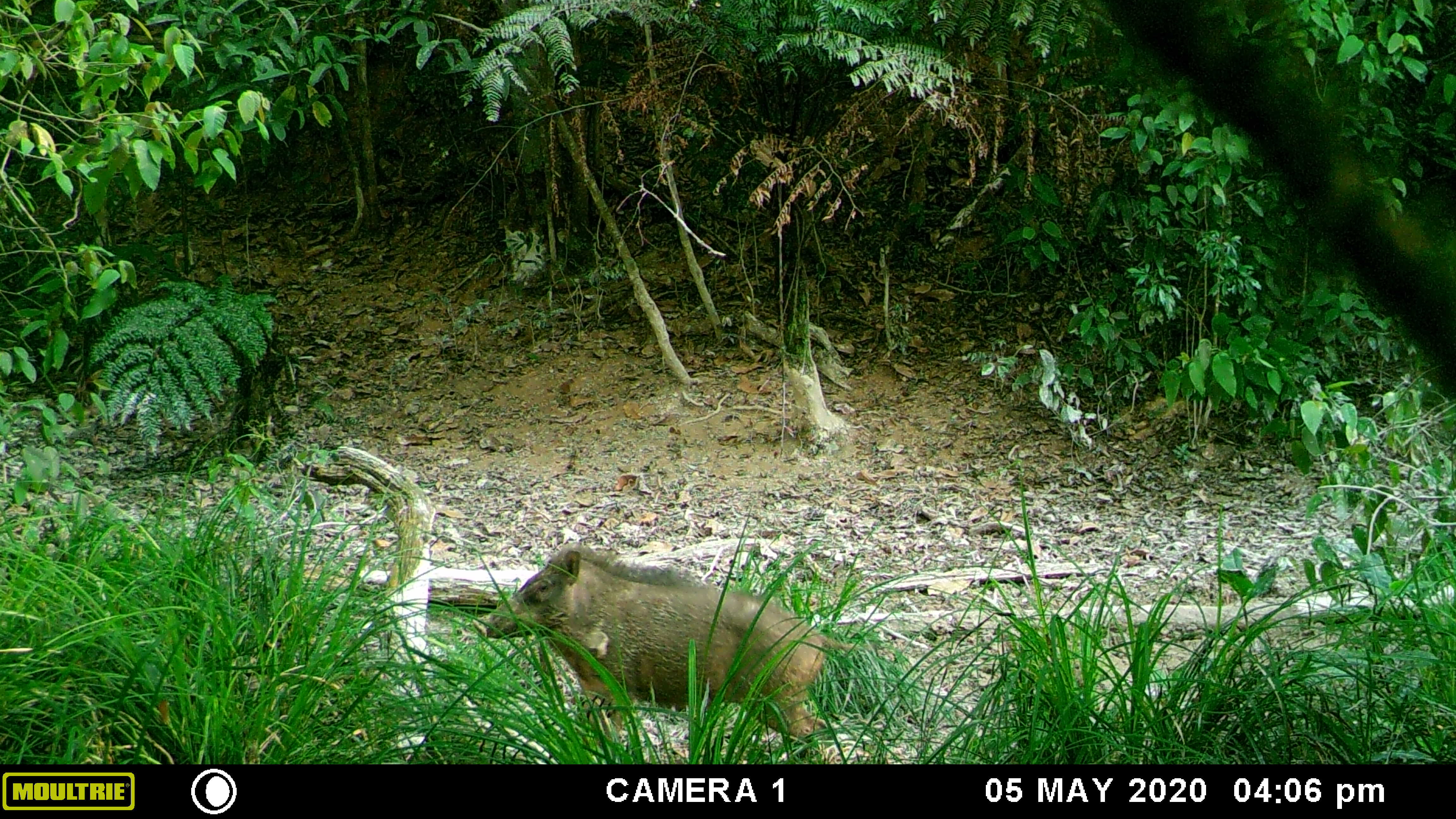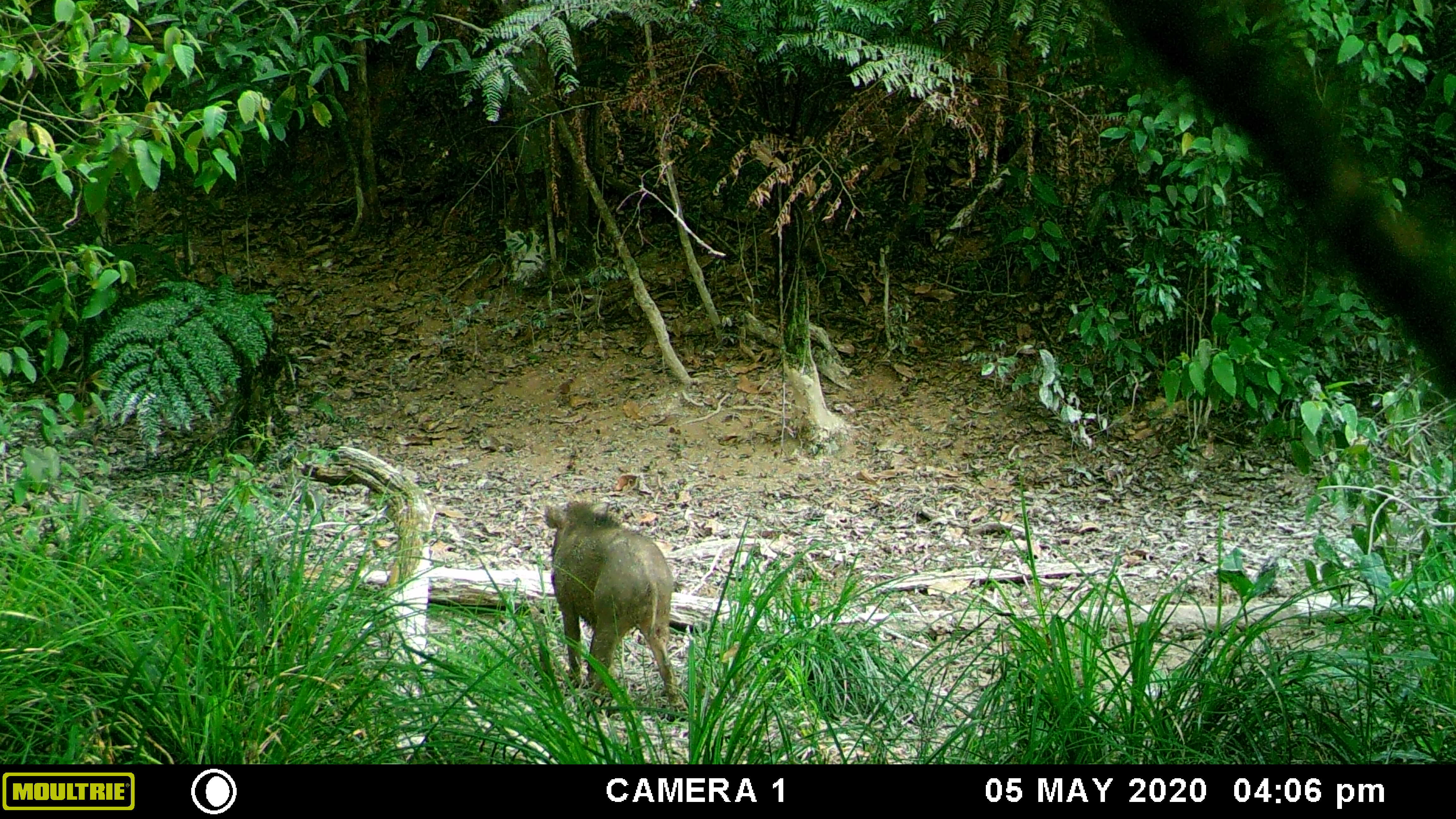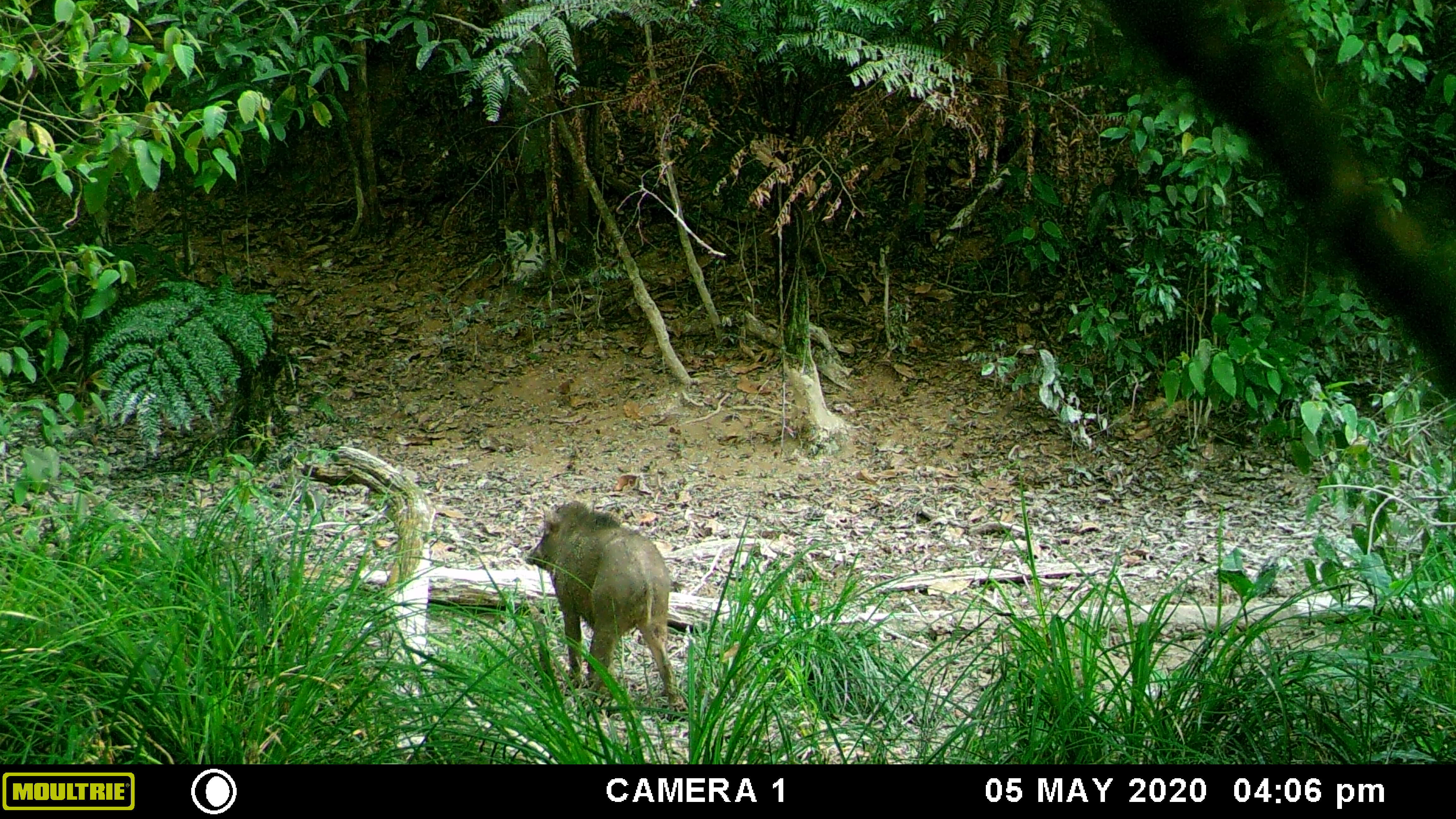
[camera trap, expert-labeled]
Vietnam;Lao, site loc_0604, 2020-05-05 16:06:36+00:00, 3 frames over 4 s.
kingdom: Animalia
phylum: Chordata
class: Mammalia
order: Artiodactyla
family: Suidae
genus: Sus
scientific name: Sus scrofa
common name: eurasian wild pig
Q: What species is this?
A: Eurasian wild pig (Sus scrofa).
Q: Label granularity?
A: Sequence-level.